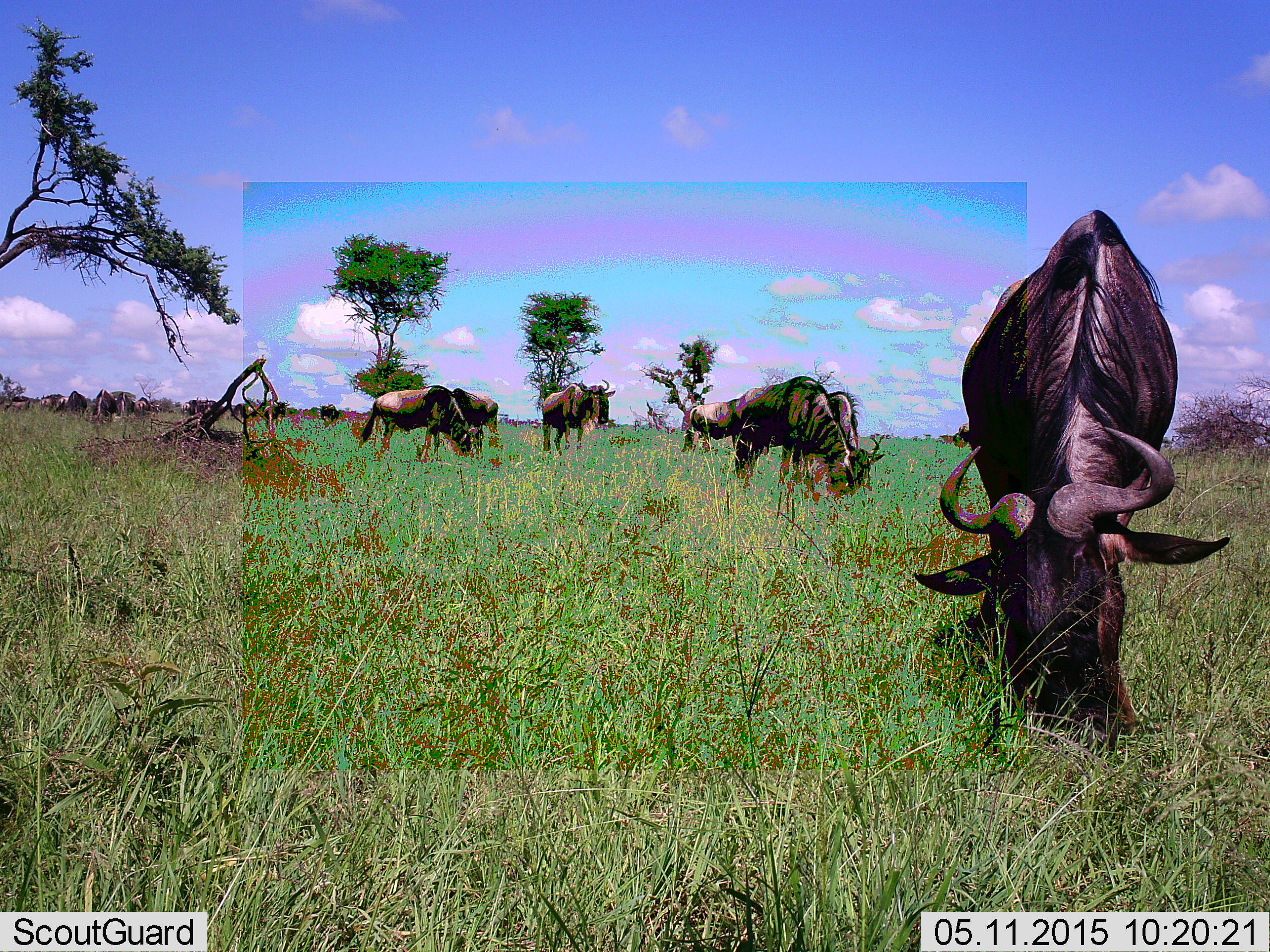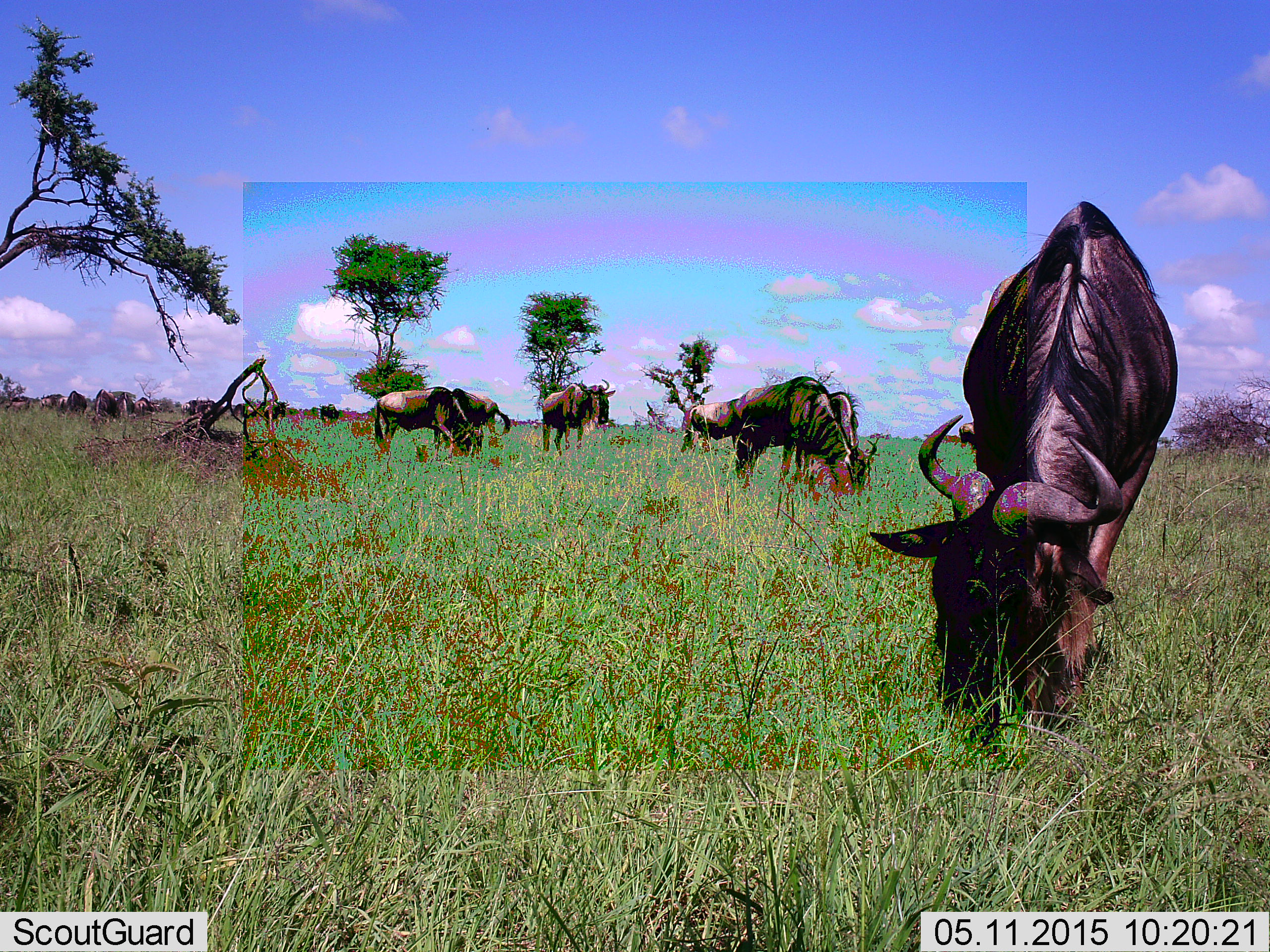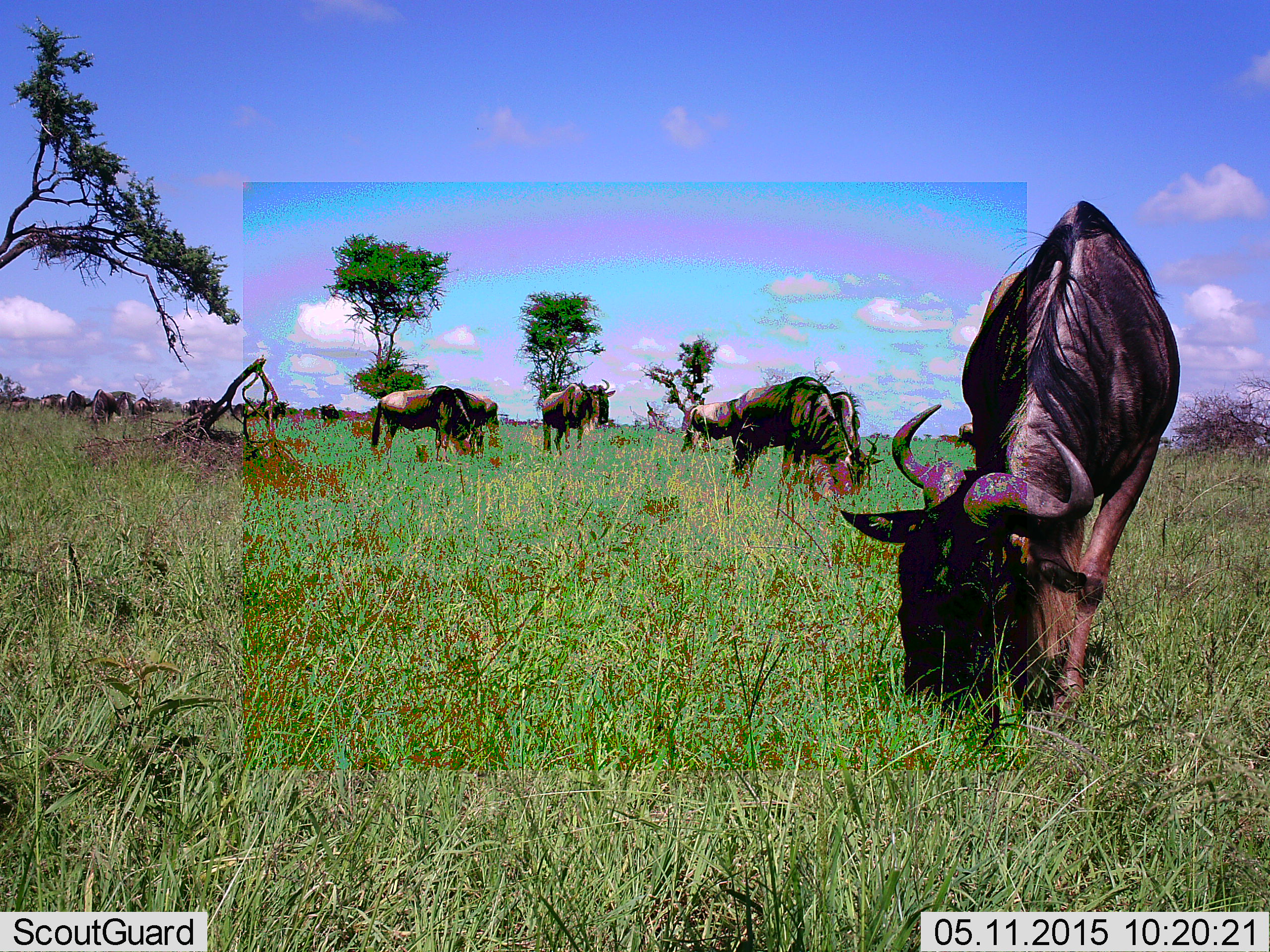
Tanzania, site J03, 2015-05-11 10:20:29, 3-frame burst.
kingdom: Animalia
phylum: Chordata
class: Mammalia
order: Artiodactyla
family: Bovidae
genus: Connochaetes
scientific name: Connochaetes taurinus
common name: blue wildebeest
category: wildebeest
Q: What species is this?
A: Wildebeest (blue wildebeest) (Connochaetes taurinus).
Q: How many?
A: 11-50.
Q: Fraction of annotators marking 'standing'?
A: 60%.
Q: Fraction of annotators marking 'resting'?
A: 0%.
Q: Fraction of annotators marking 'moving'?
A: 0%.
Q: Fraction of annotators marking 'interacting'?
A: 0%.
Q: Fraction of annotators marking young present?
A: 0%.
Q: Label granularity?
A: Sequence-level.